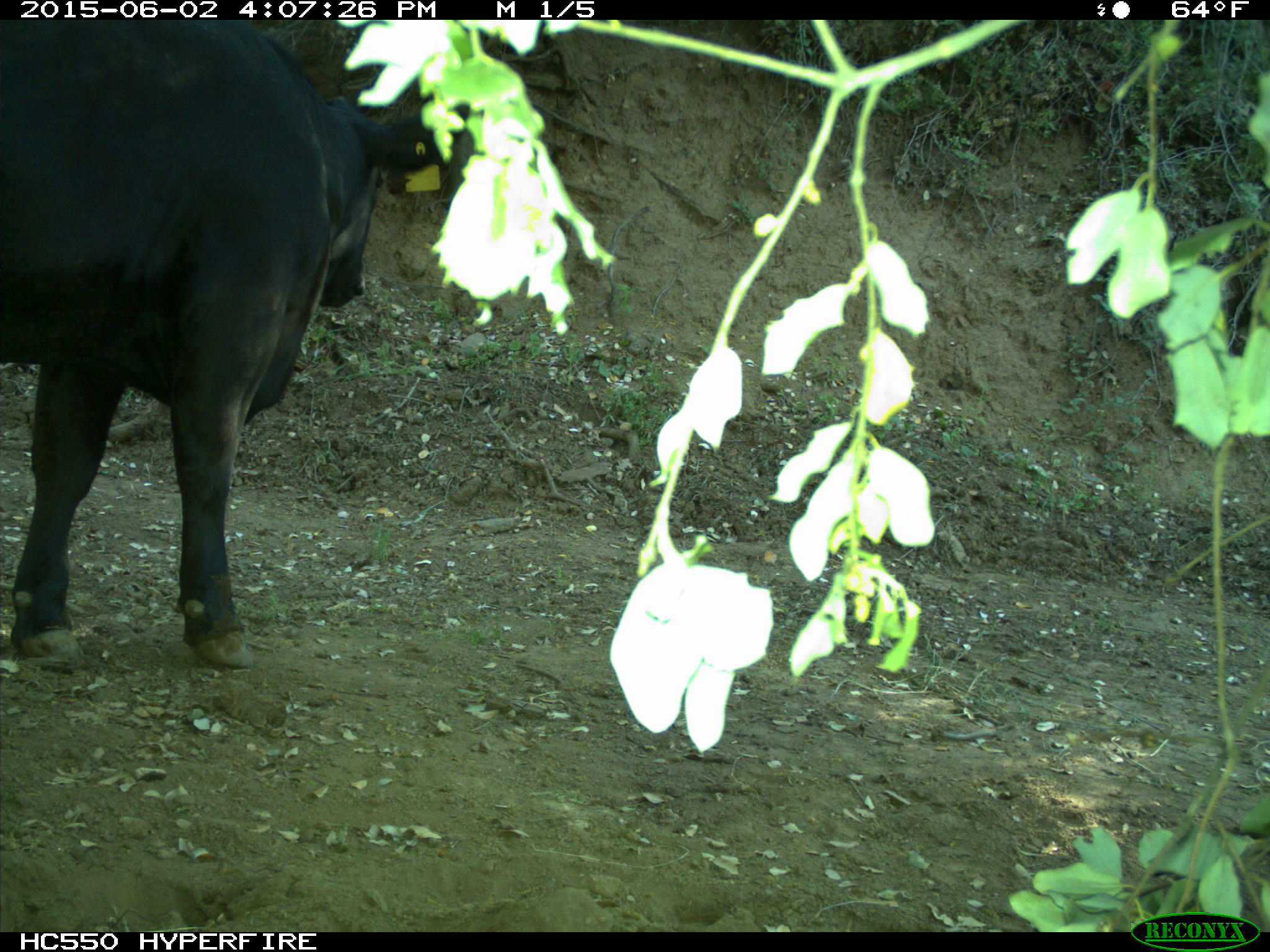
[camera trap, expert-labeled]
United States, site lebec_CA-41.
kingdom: Animalia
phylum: Chordata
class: Mammalia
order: Artiodactyla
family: Bovidae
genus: Bos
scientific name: Bos taurus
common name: domestic cow